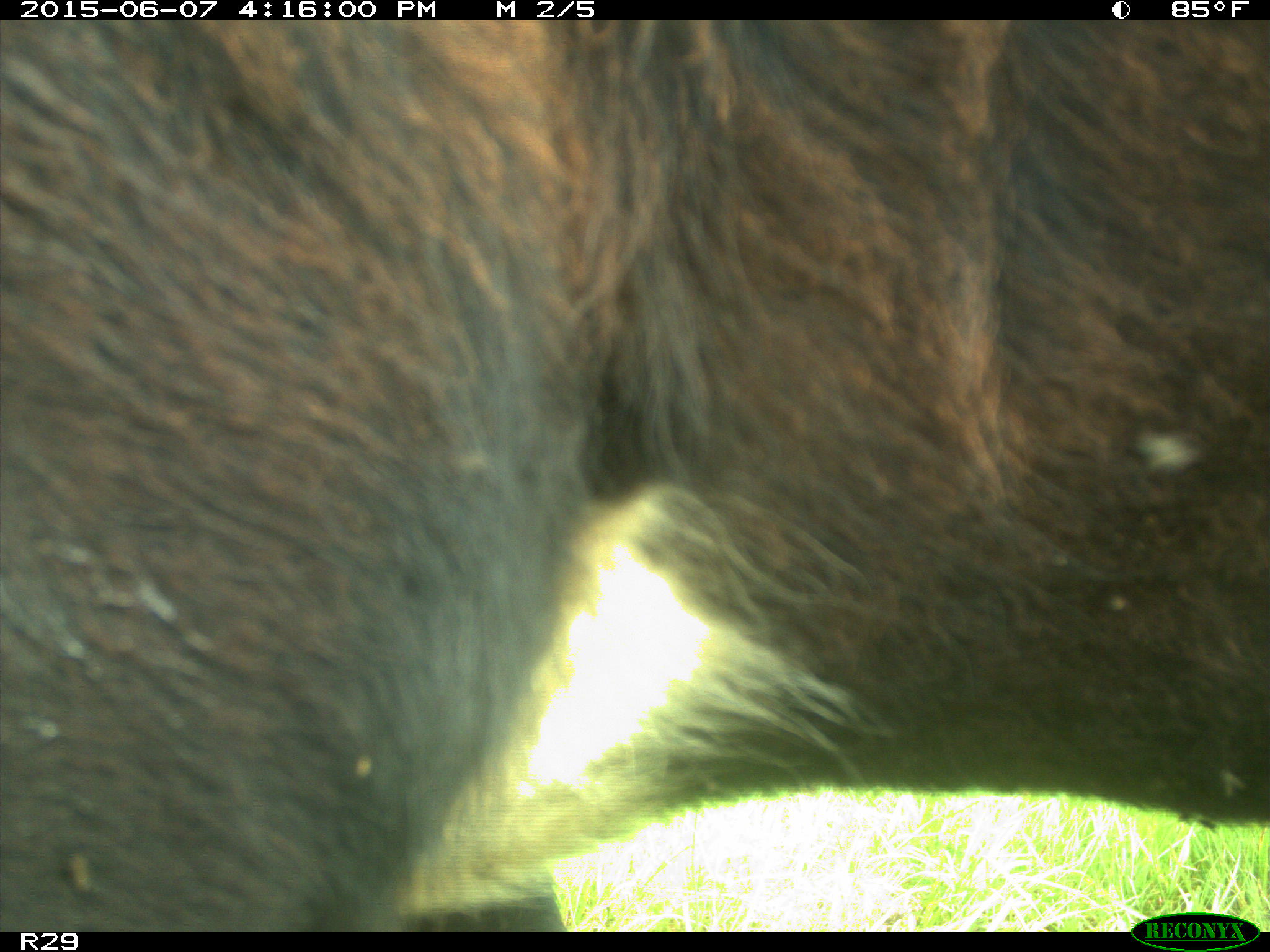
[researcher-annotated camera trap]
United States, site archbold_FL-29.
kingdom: Animalia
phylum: Chordata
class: Mammalia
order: Artiodactyla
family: Bovidae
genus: Bos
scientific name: Bos taurus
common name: domestic cow